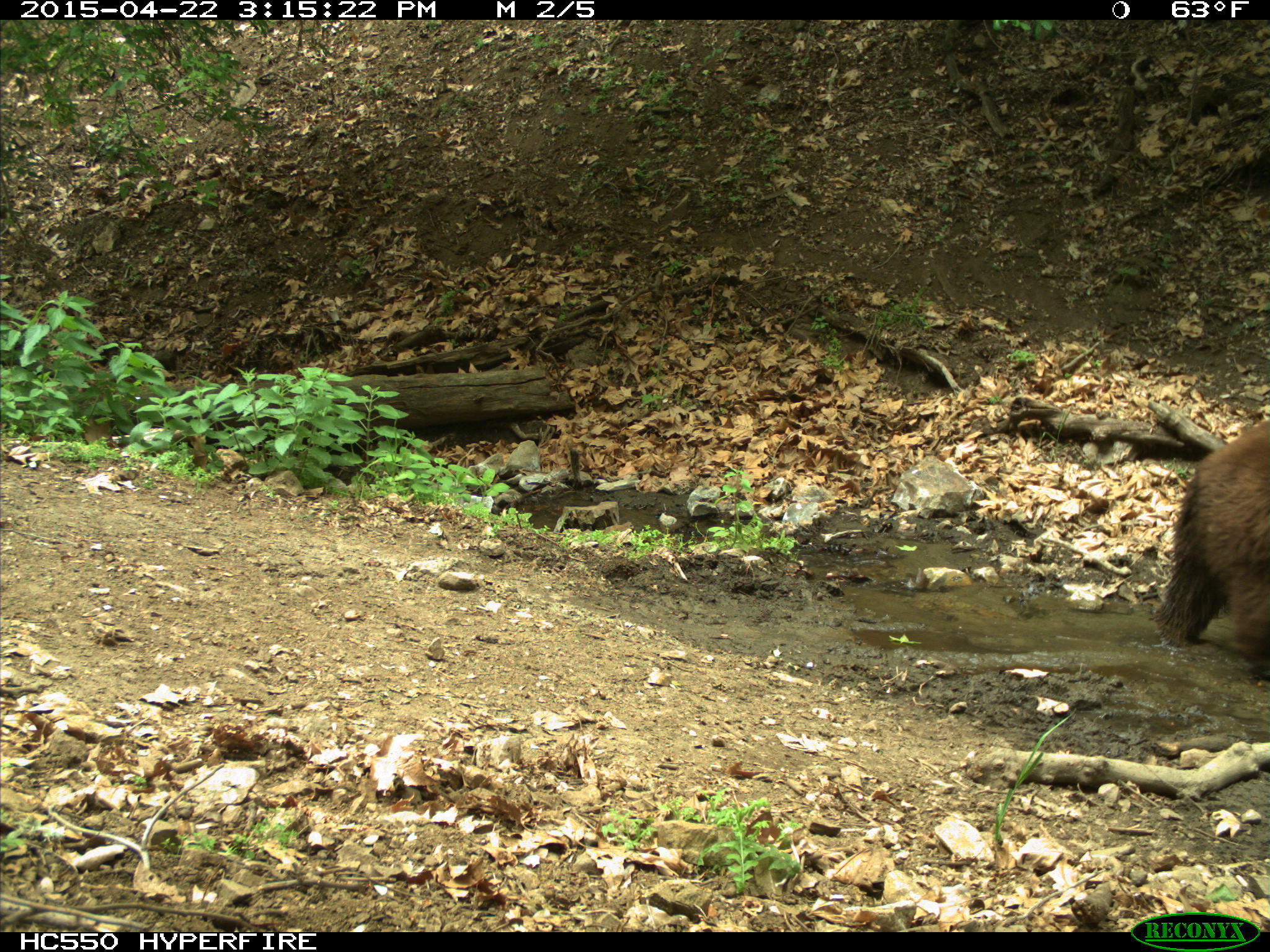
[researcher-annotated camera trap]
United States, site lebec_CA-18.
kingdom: Animalia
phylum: Chordata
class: Mammalia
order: Carnivora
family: Ursidae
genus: Ursus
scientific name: Ursus americanus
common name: american black bear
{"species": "Ursus americanus (american black bear)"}